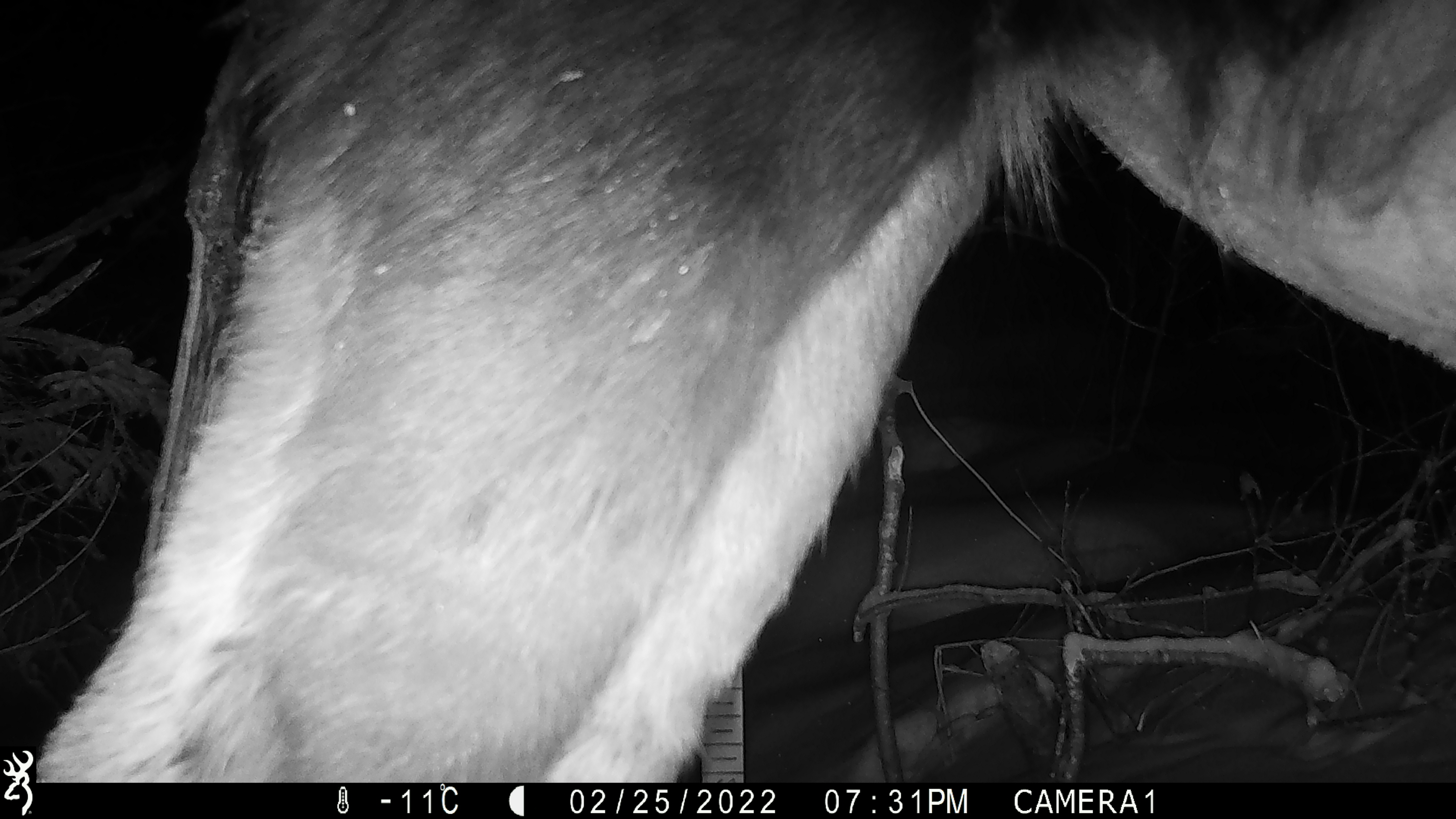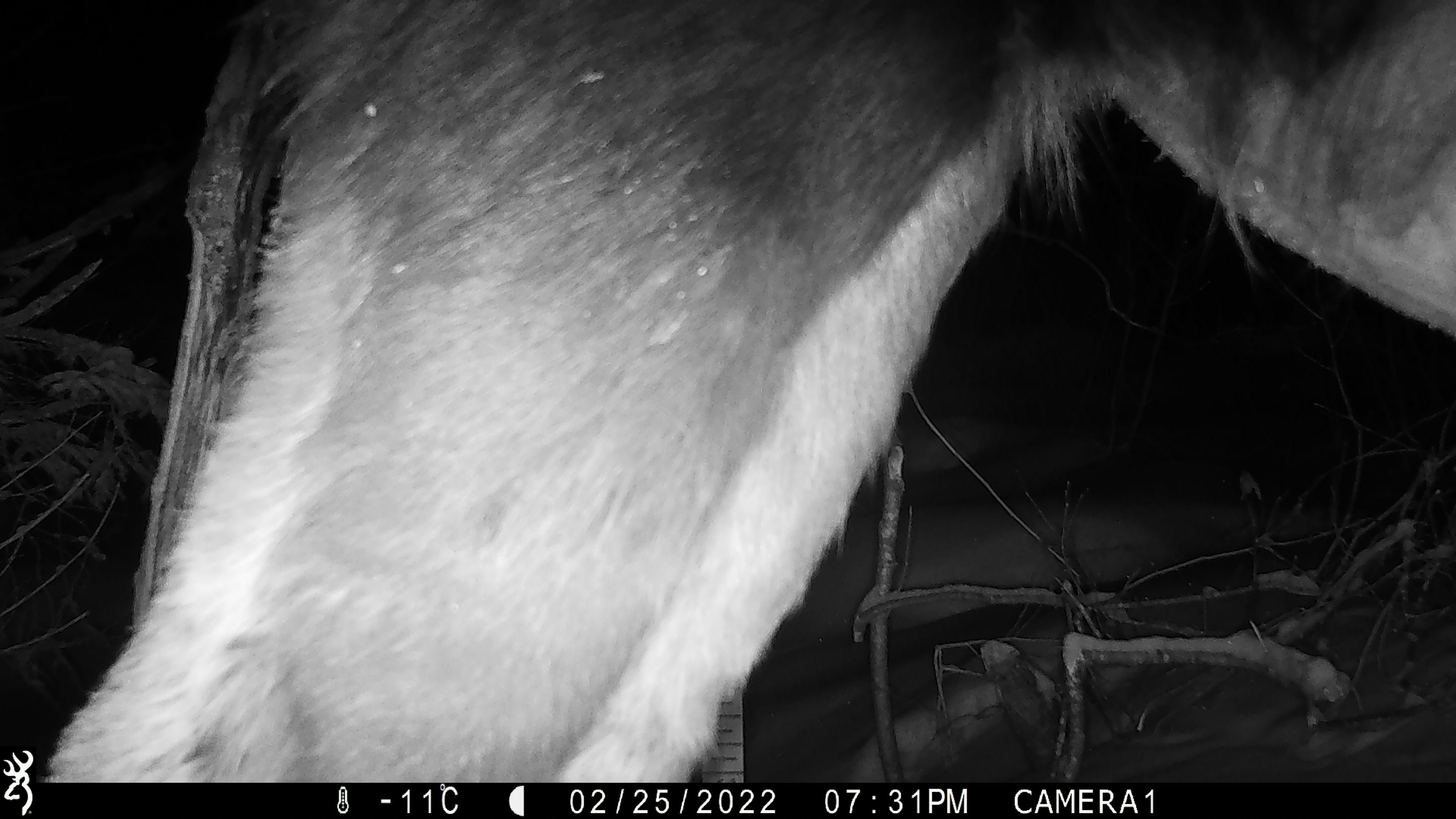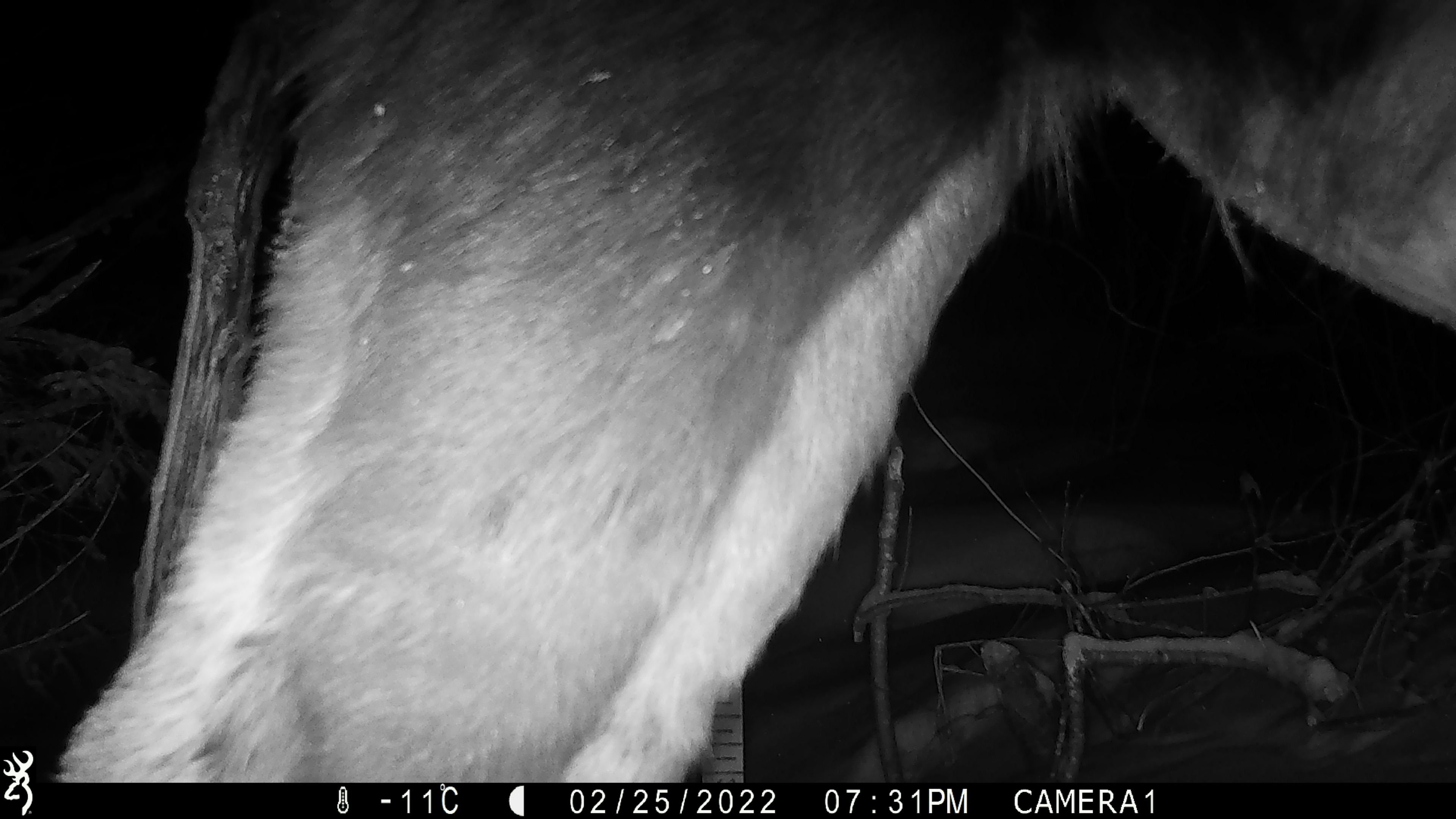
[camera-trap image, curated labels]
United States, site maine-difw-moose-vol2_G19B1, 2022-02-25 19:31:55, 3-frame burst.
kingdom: Animalia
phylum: Chordata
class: Mammalia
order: Artiodactyla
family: Cervidae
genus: Alces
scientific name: Alces alces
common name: moose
Moose (Alces alces).